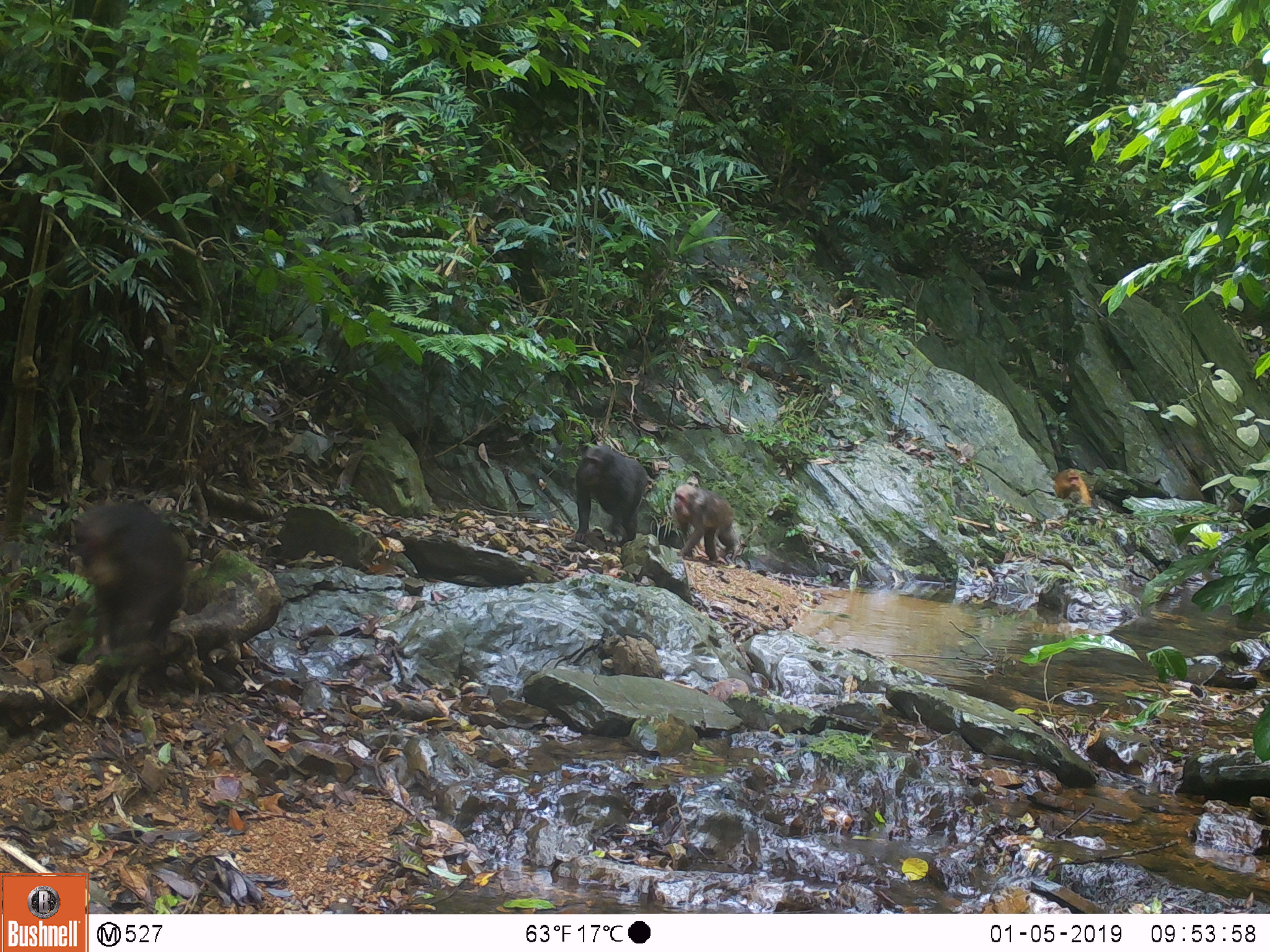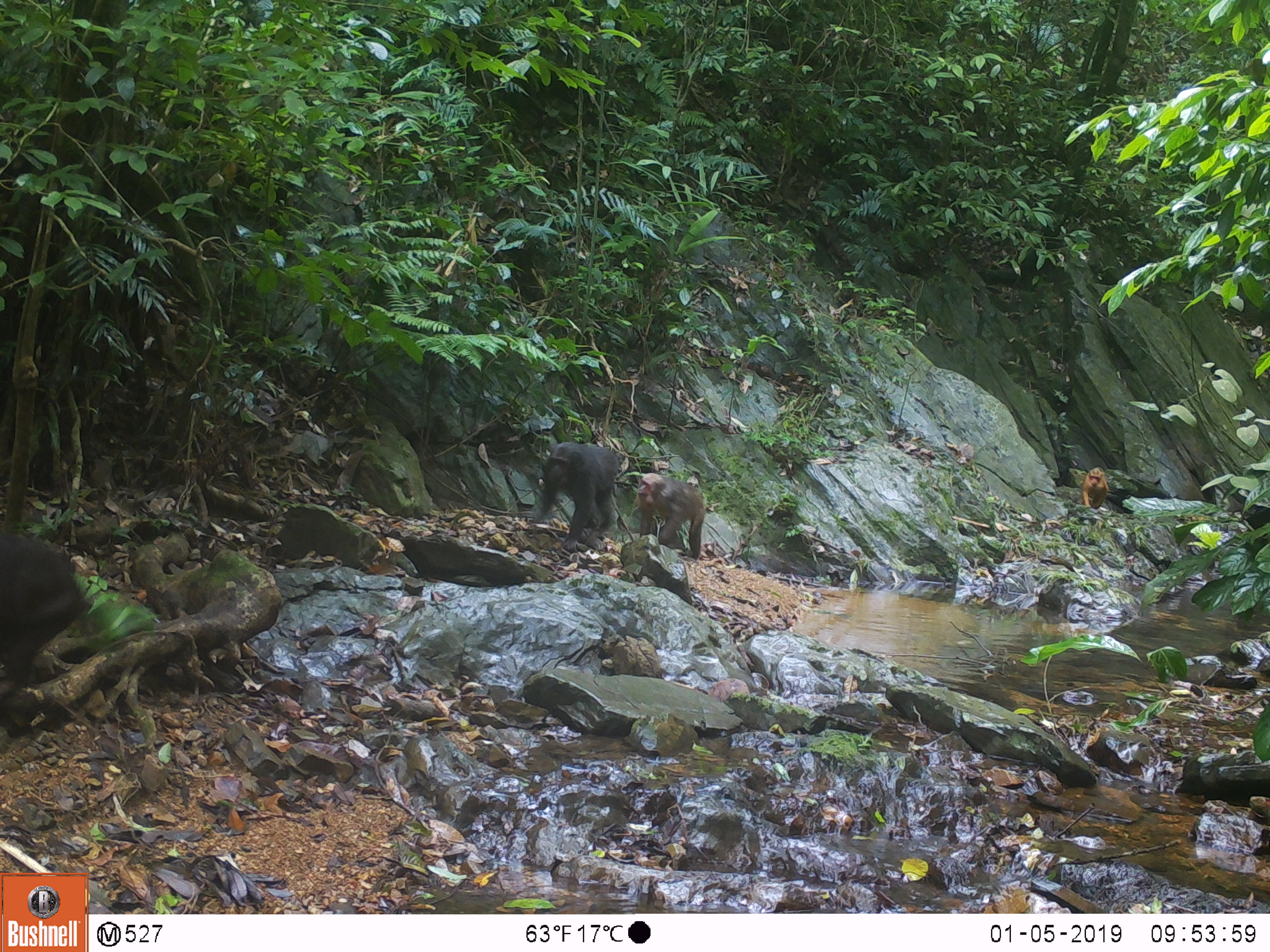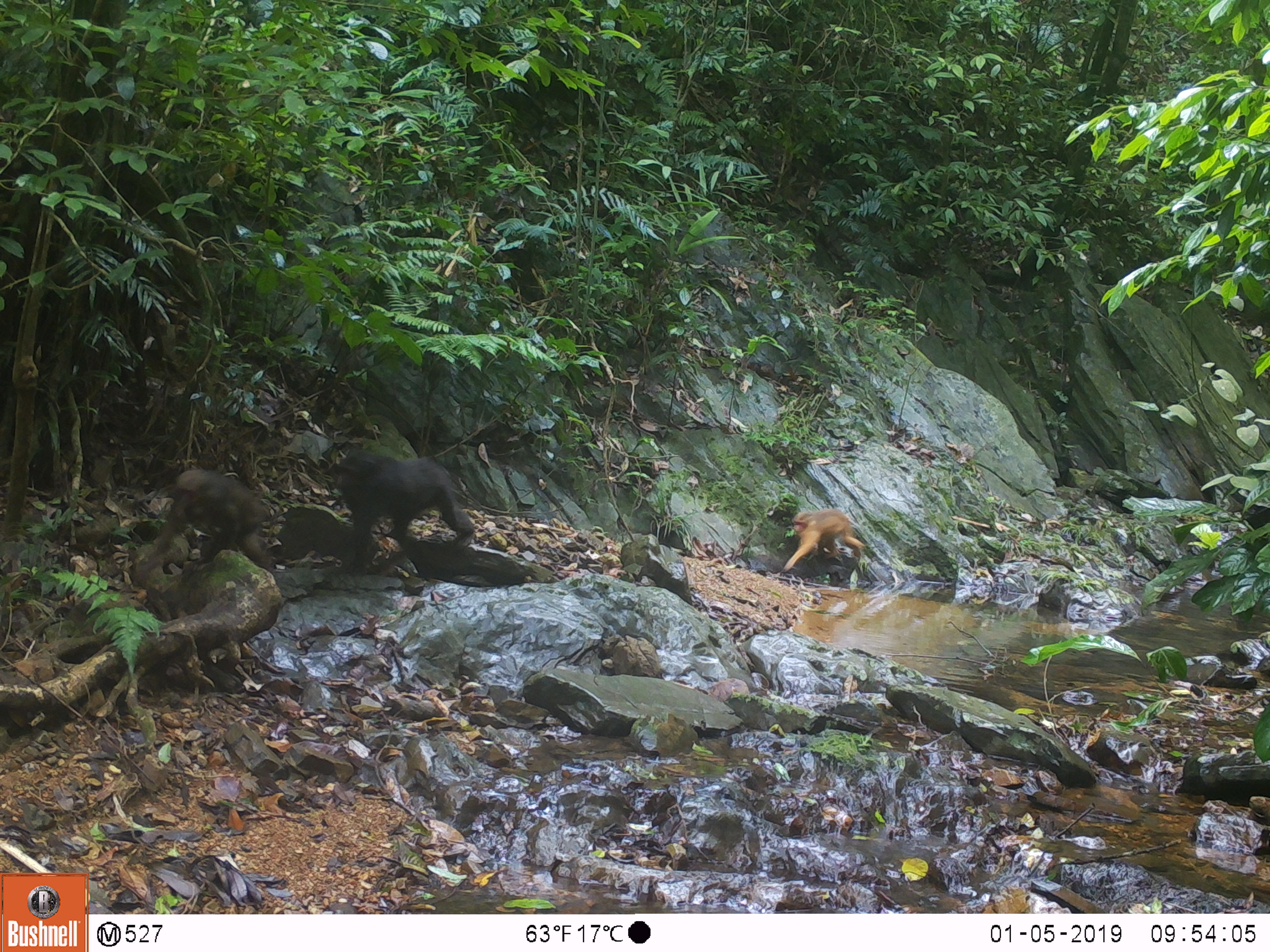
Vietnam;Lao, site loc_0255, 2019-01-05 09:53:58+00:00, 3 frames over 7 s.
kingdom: Animalia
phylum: Chordata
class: Mammalia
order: Primates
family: Cercopithecidae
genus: Macaca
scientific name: Macaca arctoides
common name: stump-tailed macaque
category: stump tailed macaque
Stump tailed macaque (stump-tailed macaque) (Macaca arctoides). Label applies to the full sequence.